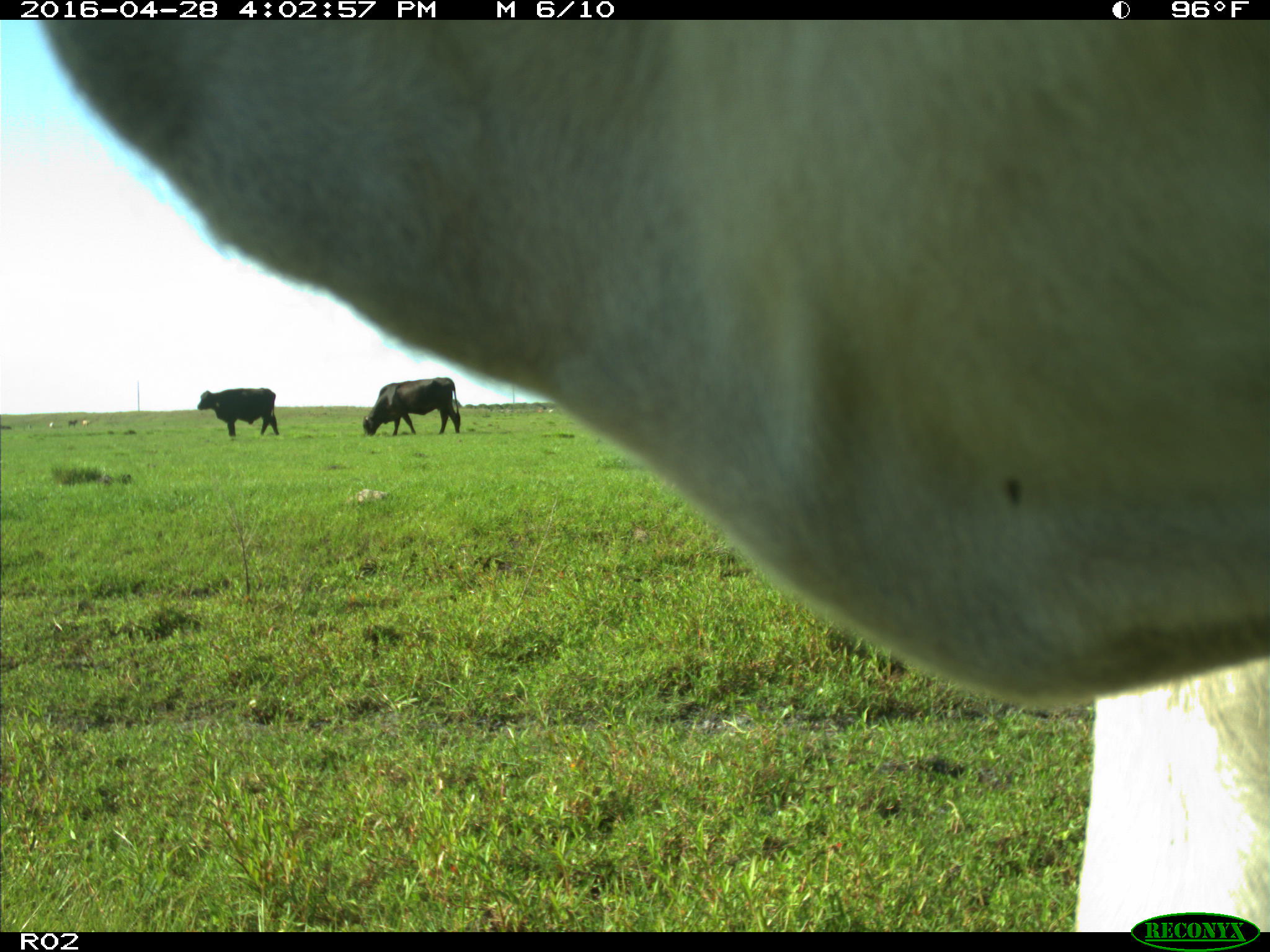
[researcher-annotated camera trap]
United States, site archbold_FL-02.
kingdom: Animalia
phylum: Chordata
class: Mammalia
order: Artiodactyla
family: Bovidae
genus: Bos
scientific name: Bos taurus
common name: domestic cow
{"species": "Bos taurus (domestic cow)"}